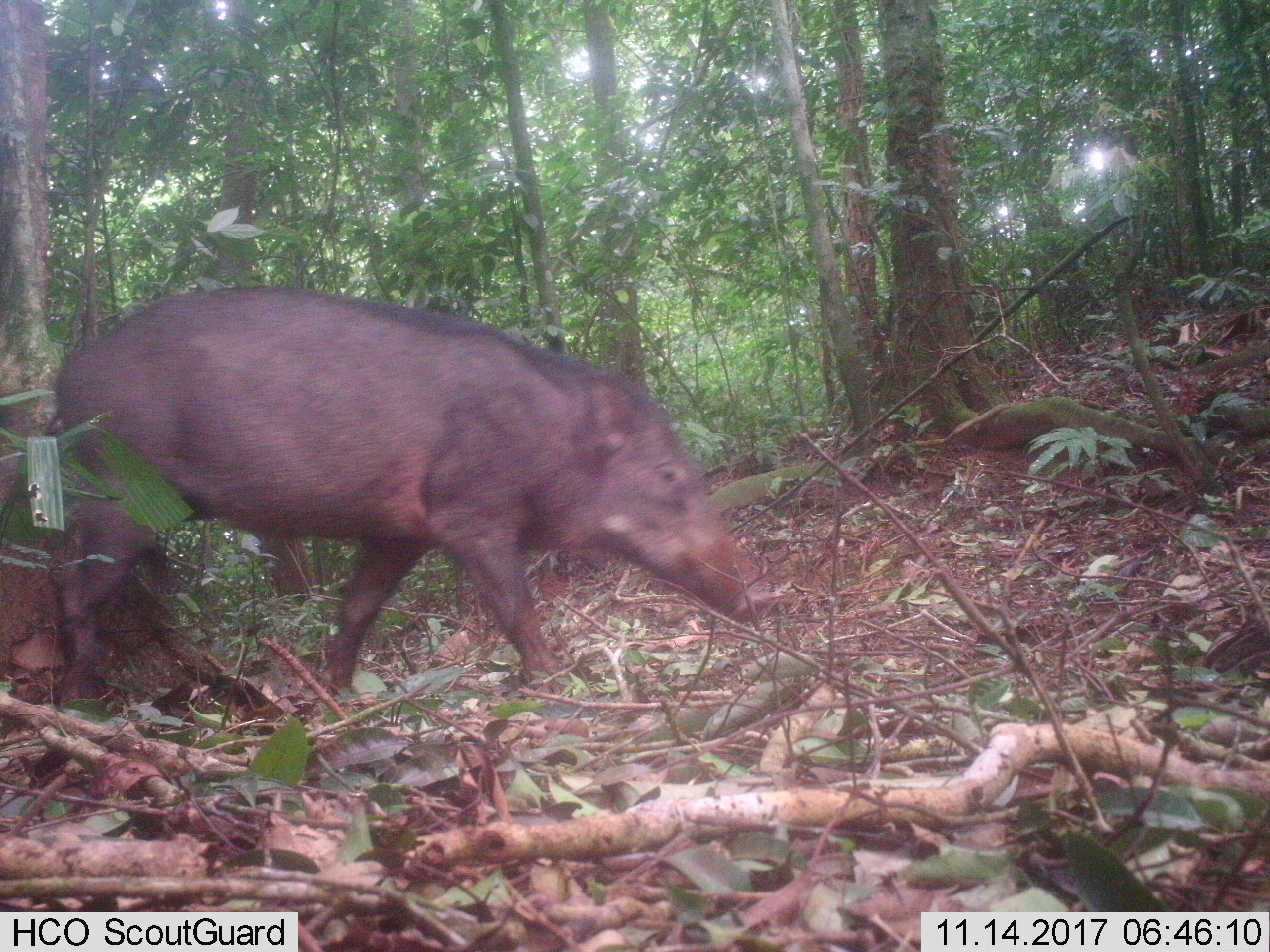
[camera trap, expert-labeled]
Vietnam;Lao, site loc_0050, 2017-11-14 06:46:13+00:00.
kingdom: Animalia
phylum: Chordata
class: Mammalia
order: Artiodactyla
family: Suidae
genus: Sus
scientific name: Sus scrofa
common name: eurasian wild pig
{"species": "eurasian wild pig (Sus scrofa)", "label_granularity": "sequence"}